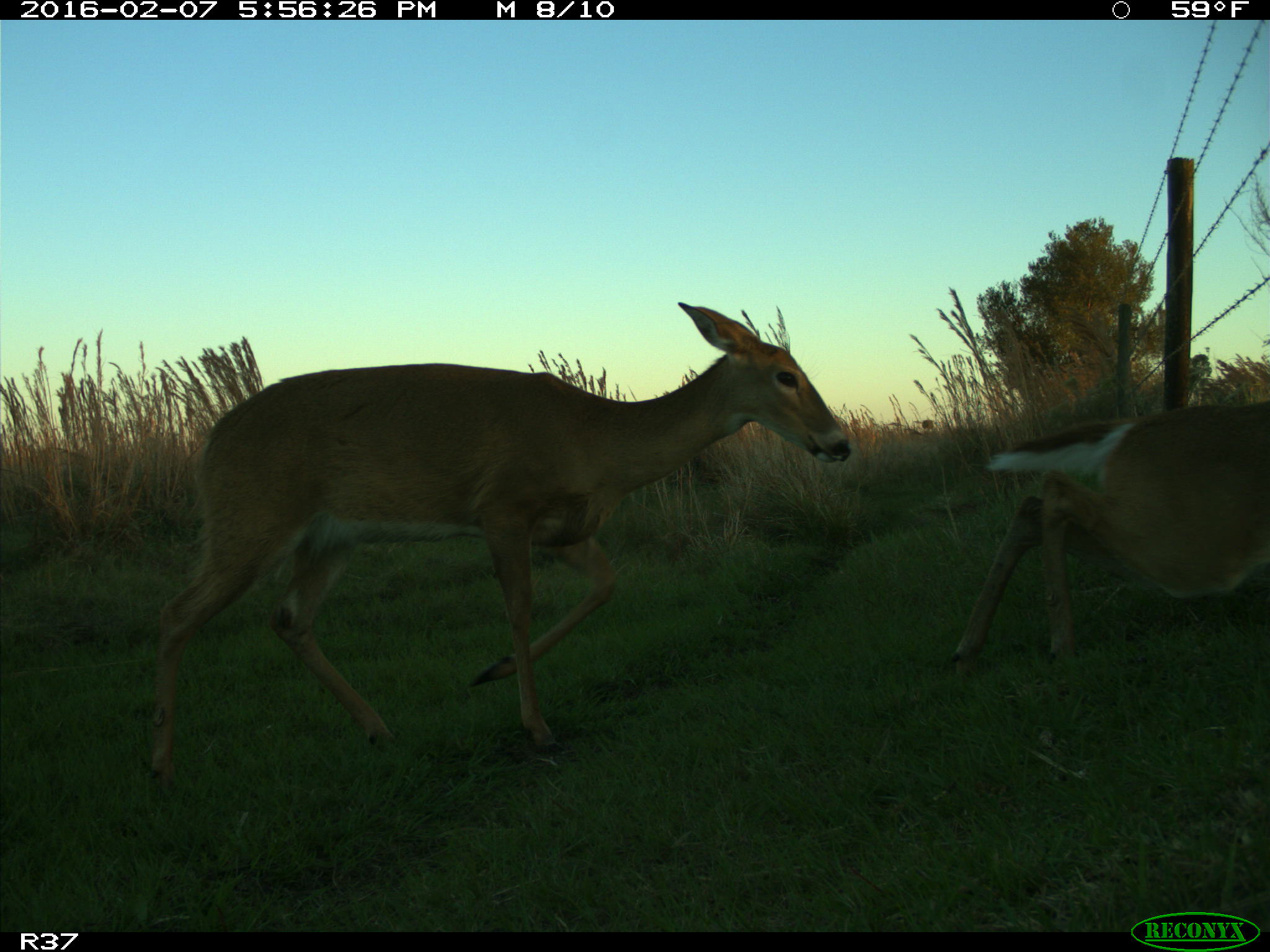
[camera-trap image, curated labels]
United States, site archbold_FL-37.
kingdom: Animalia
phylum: Chordata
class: Mammalia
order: Artiodactyla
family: Cervidae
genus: Odocoileus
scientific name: Odocoileus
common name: deer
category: unidentified deer